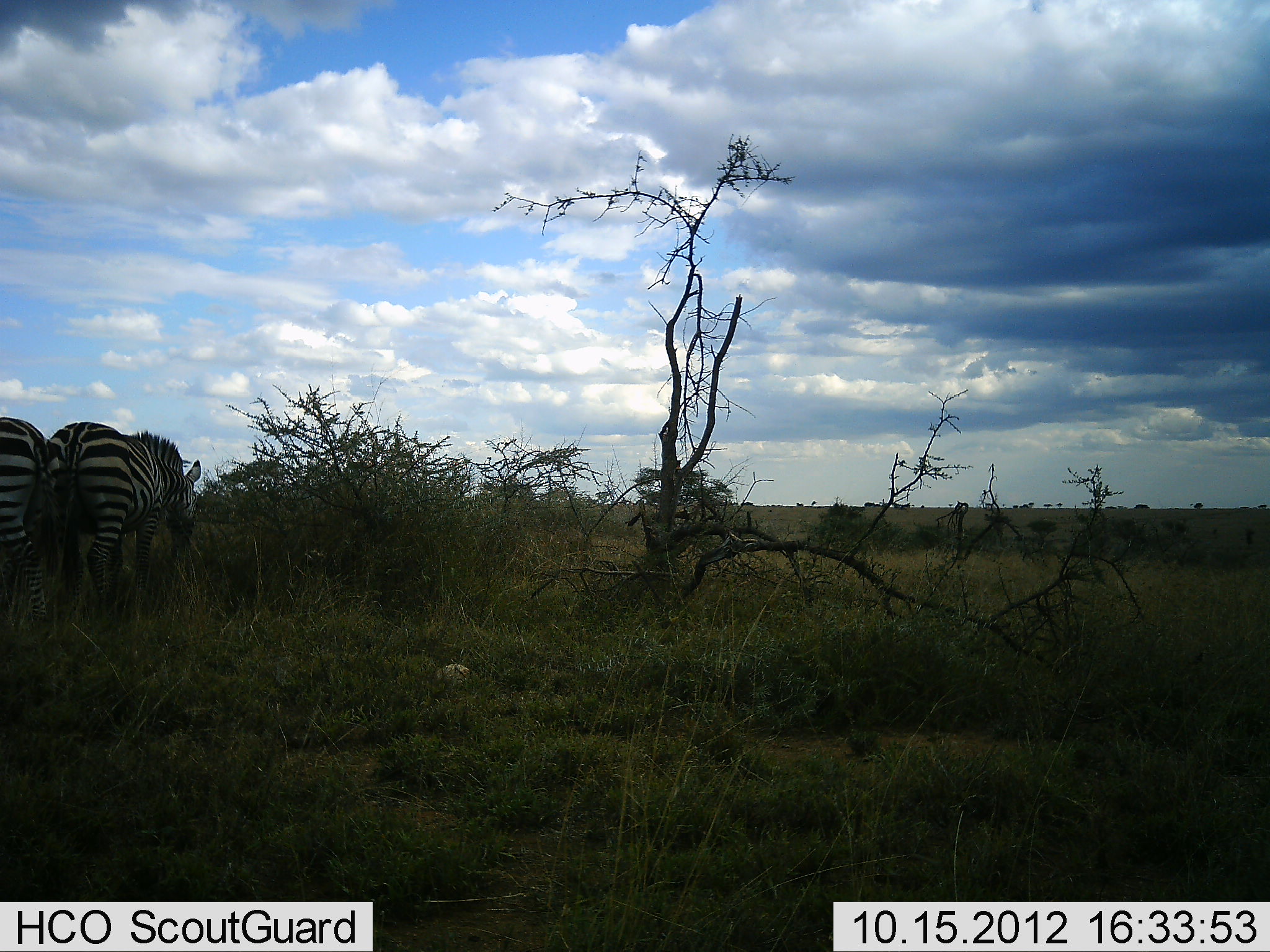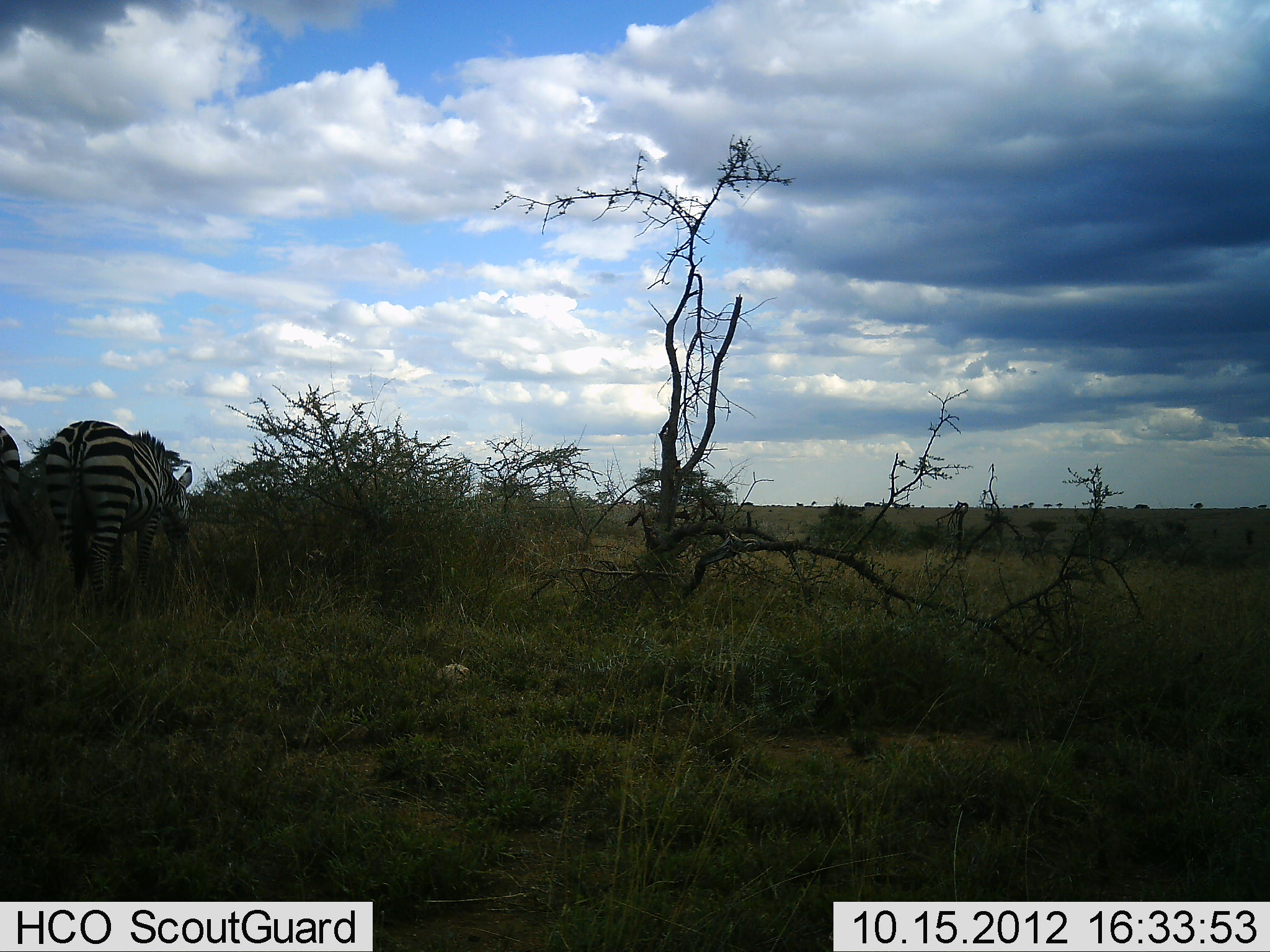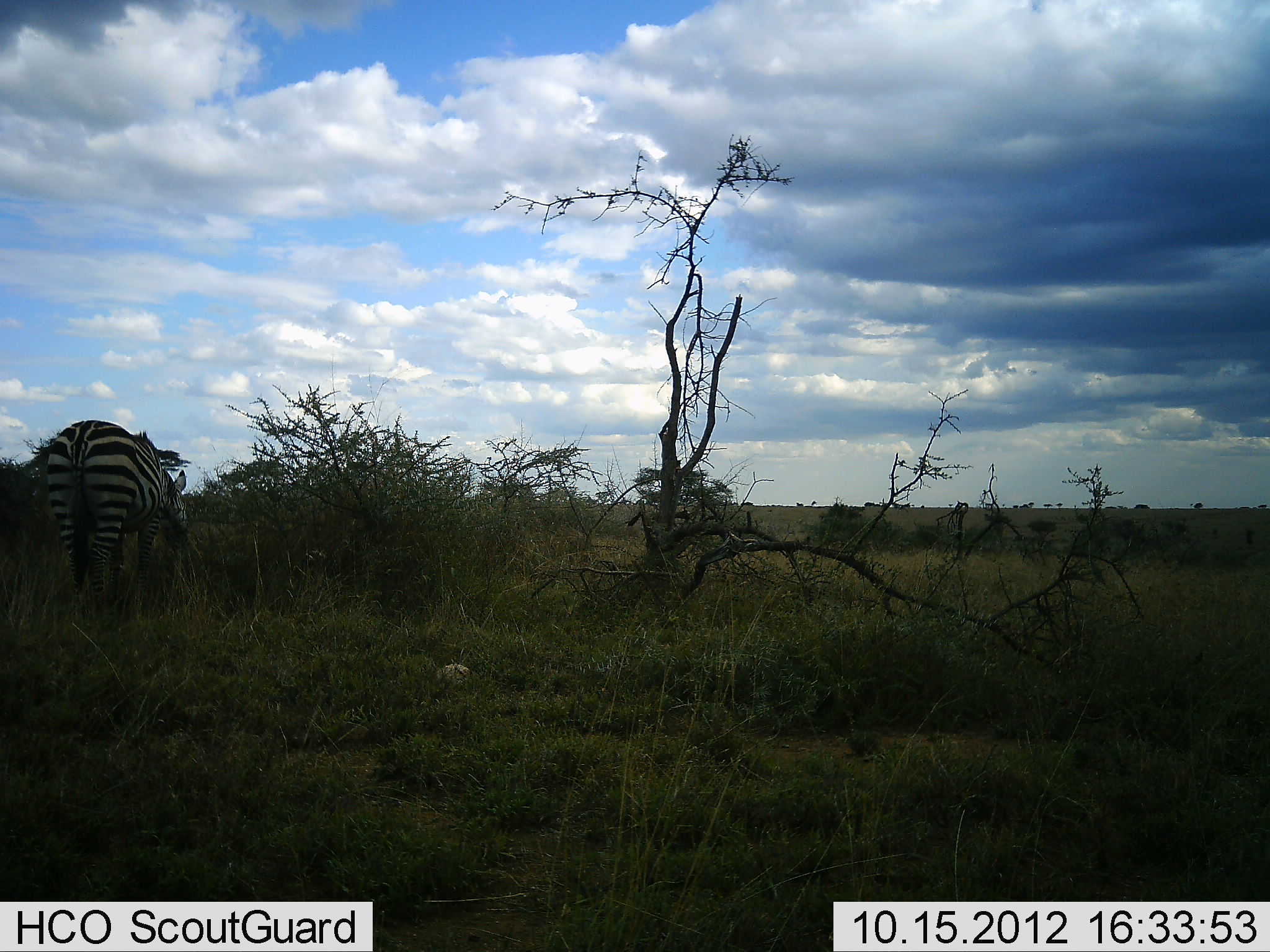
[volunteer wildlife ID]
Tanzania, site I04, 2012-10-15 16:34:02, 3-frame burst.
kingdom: Animalia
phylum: Chordata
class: Mammalia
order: Perissodactyla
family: Equidae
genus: Equus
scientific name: Equus quagga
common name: plains zebra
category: zebra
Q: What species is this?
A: Zebra (plains zebra) (Equus quagga).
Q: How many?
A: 2.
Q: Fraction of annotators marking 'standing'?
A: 30%.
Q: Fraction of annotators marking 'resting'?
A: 0%.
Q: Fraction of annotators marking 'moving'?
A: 30%.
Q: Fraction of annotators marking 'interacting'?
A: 0%.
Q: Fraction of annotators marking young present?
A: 0%.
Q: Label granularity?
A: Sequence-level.